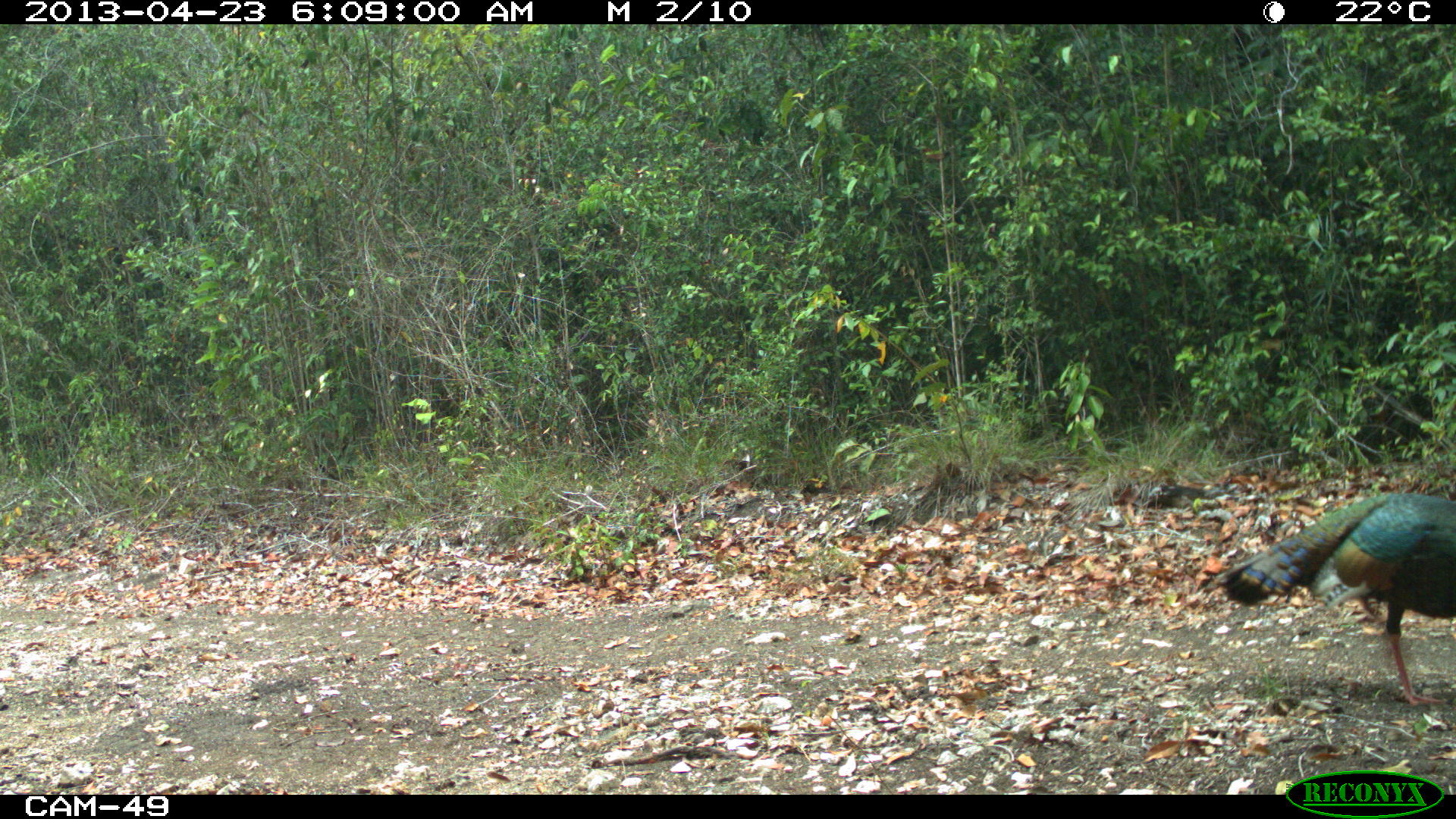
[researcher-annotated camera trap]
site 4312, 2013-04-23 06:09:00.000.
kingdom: Animalia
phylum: Chordata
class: Aves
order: Galliformes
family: Phasianidae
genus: Meleagris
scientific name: Meleagris ocellata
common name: ocellated turkey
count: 1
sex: male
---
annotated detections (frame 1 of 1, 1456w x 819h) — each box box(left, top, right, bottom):
meleagris ocellata: box(1211, 491, 1456, 705)